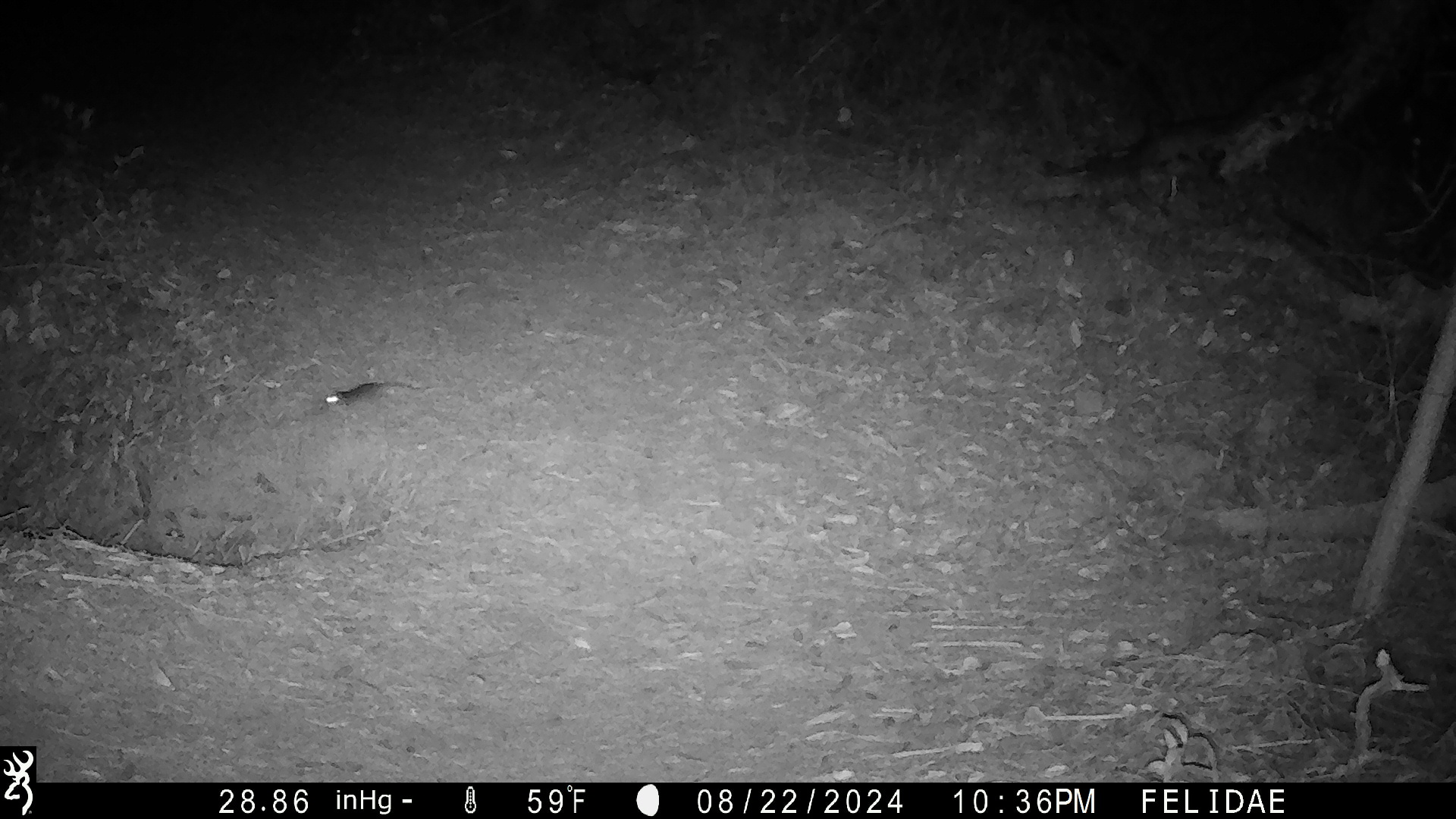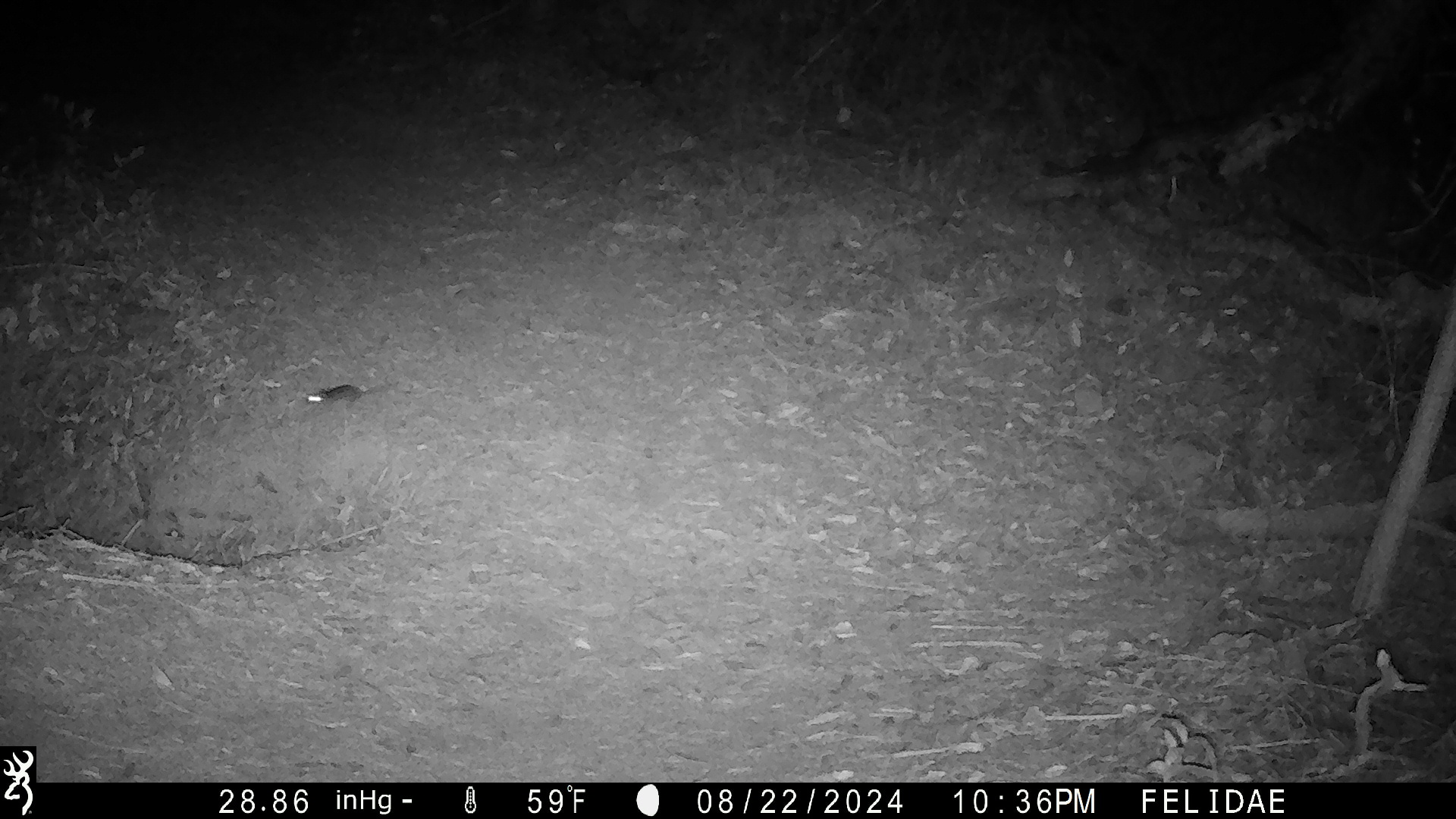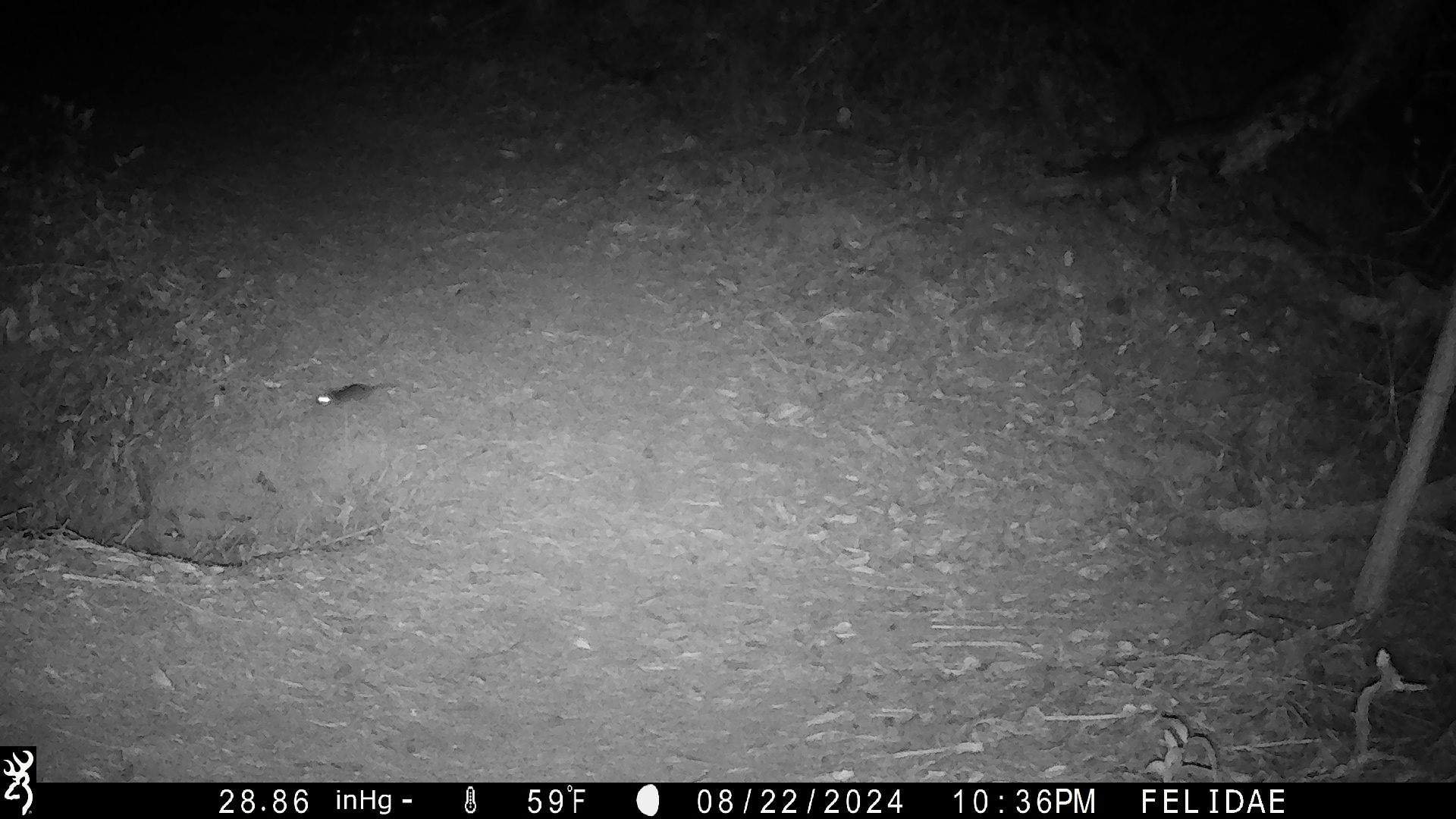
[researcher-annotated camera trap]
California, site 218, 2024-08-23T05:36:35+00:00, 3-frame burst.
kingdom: Animalia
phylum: Chordata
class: Mammalia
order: Rodentia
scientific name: Rodentia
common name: mouse or rat